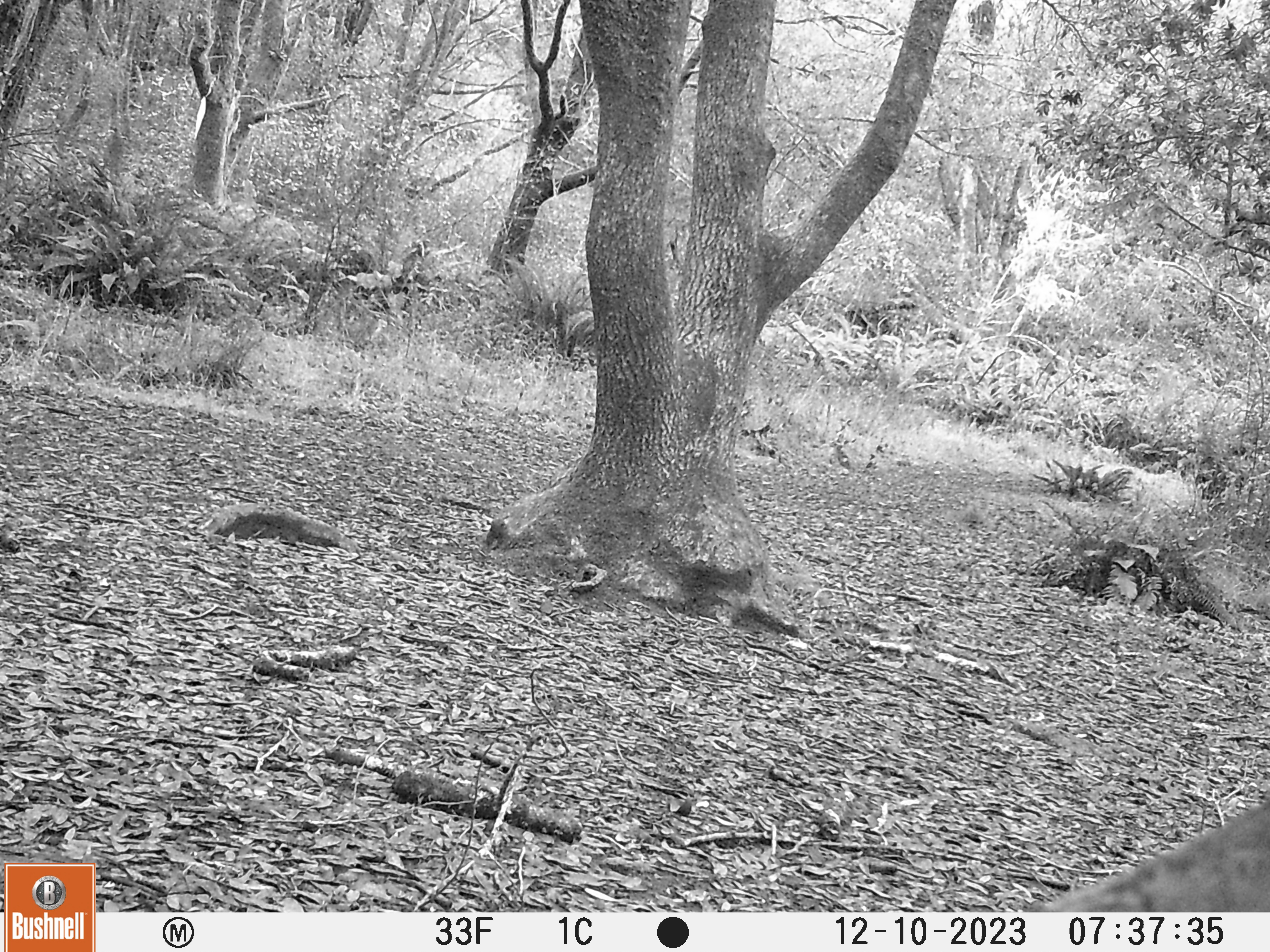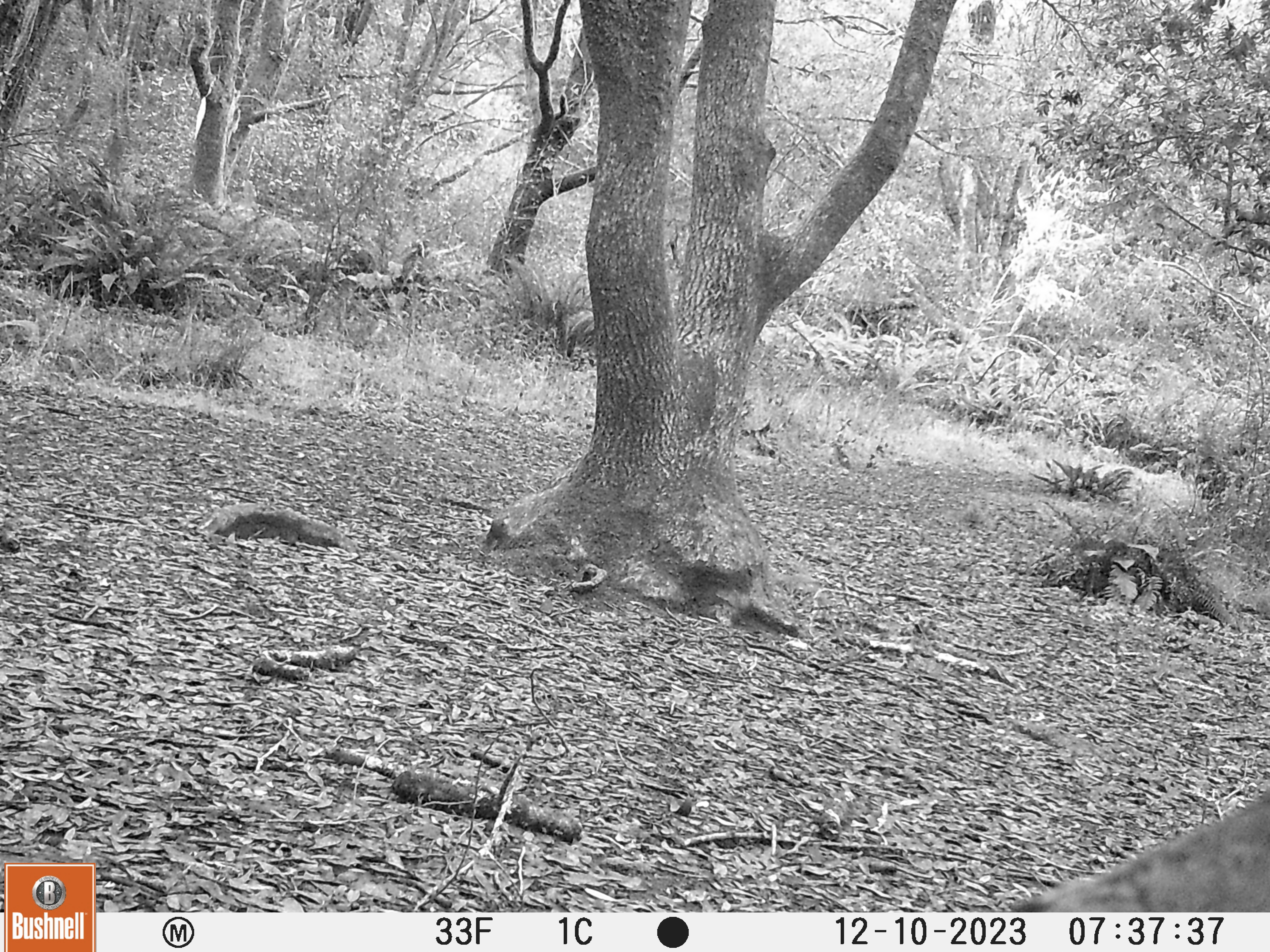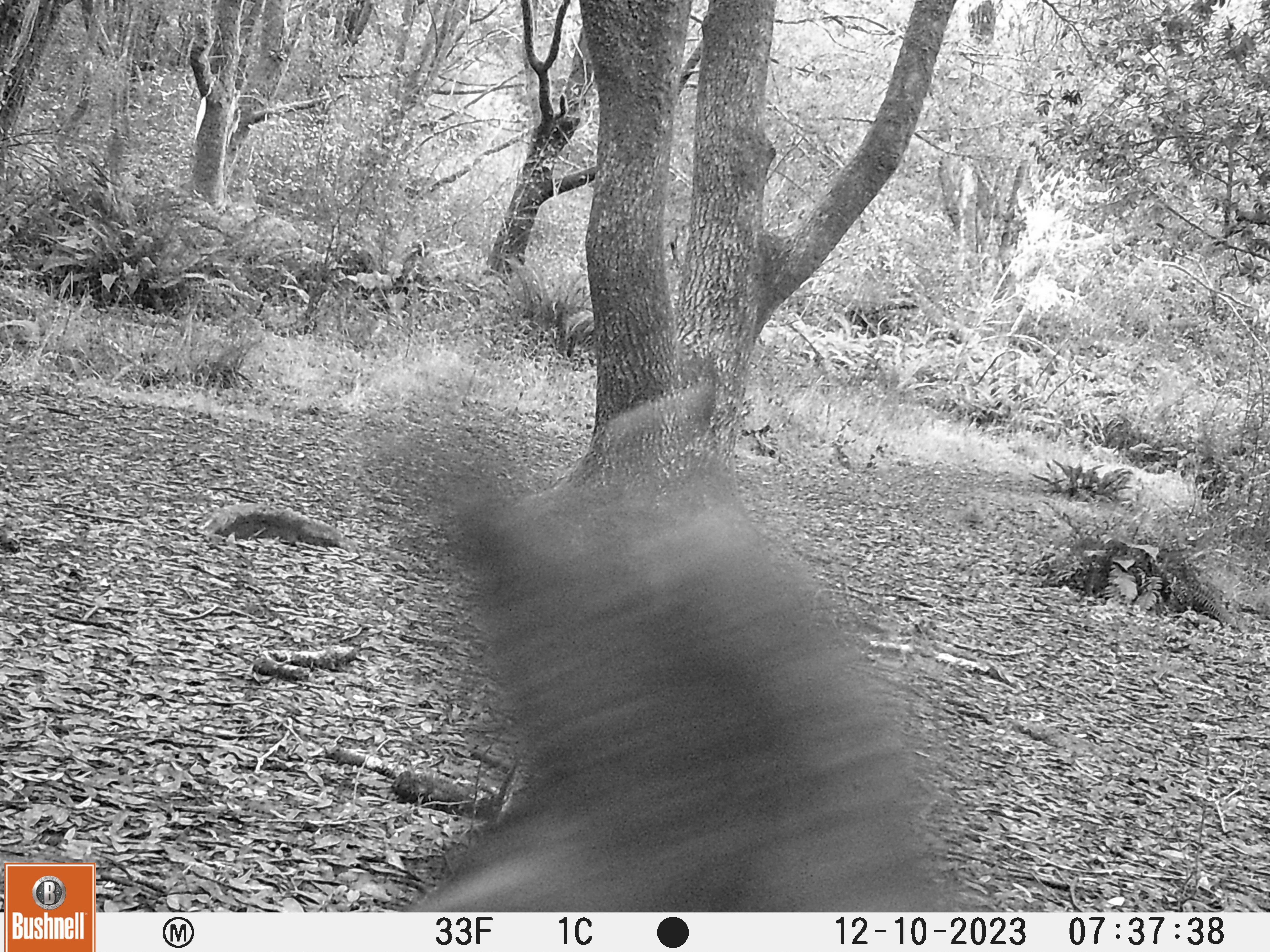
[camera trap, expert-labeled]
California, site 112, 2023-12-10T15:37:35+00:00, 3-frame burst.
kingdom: Animalia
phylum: Chordata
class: Mammalia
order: Artiodactyla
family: Cervidae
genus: Odocoileus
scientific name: Odocoileus hemionus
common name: mule deer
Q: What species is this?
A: Mule deer (Odocoileus hemionus).